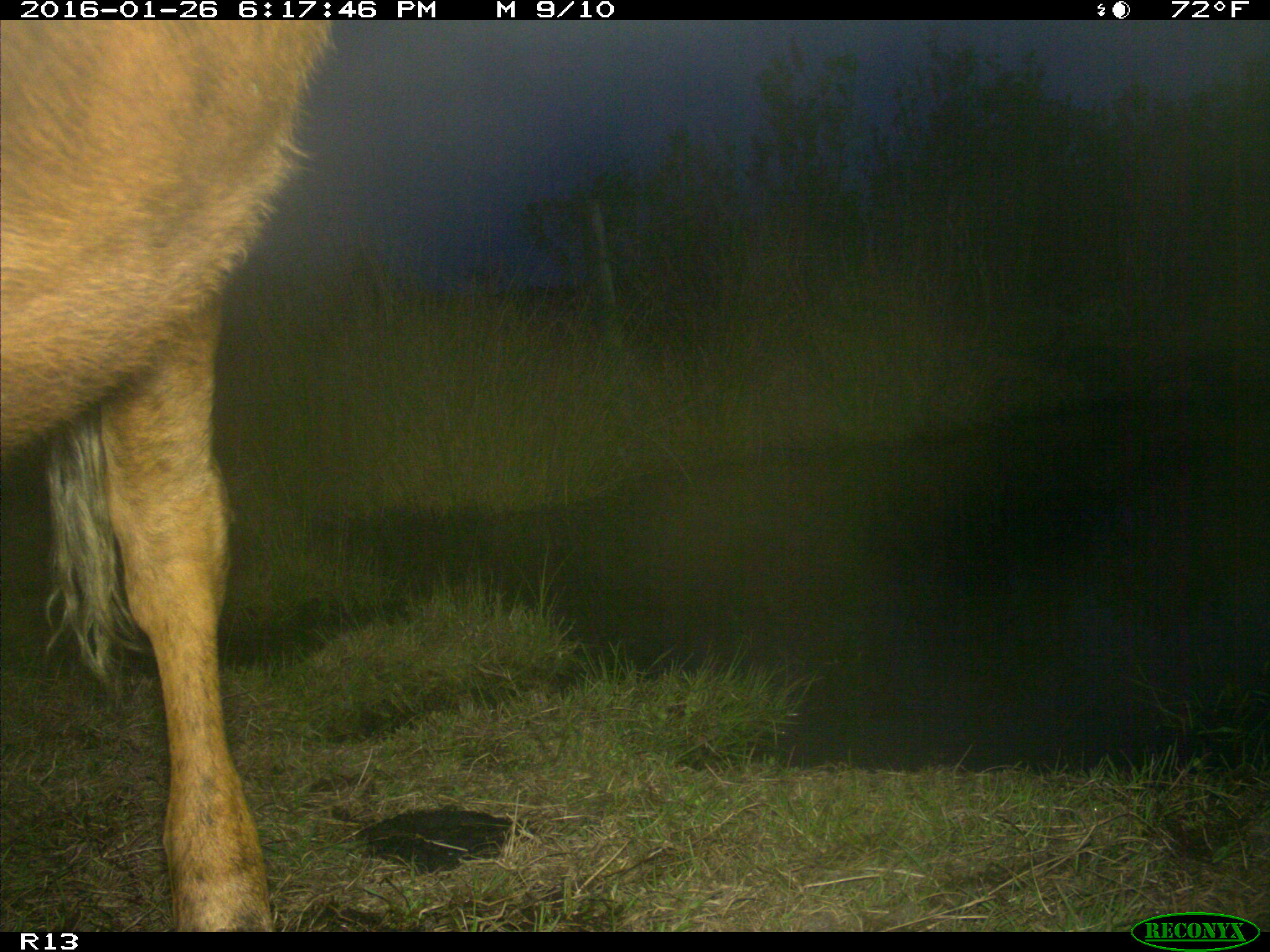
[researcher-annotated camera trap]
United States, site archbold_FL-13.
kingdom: Animalia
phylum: Chordata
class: Mammalia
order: Artiodactyla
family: Bovidae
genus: Bos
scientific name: Bos taurus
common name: domestic cow